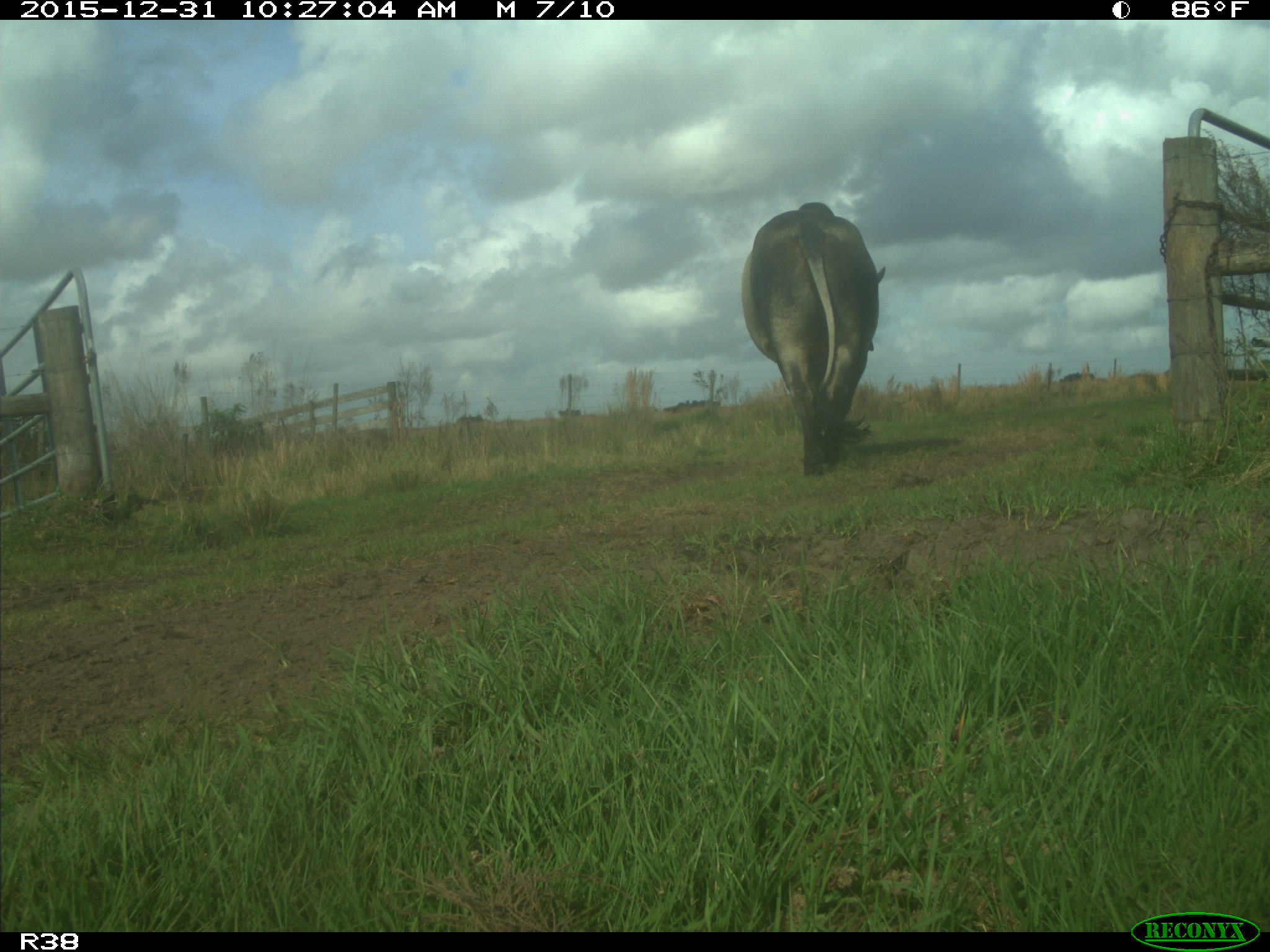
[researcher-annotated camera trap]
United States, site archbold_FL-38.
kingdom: Animalia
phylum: Chordata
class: Mammalia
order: Artiodactyla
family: Bovidae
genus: Bos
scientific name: Bos taurus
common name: domestic cow